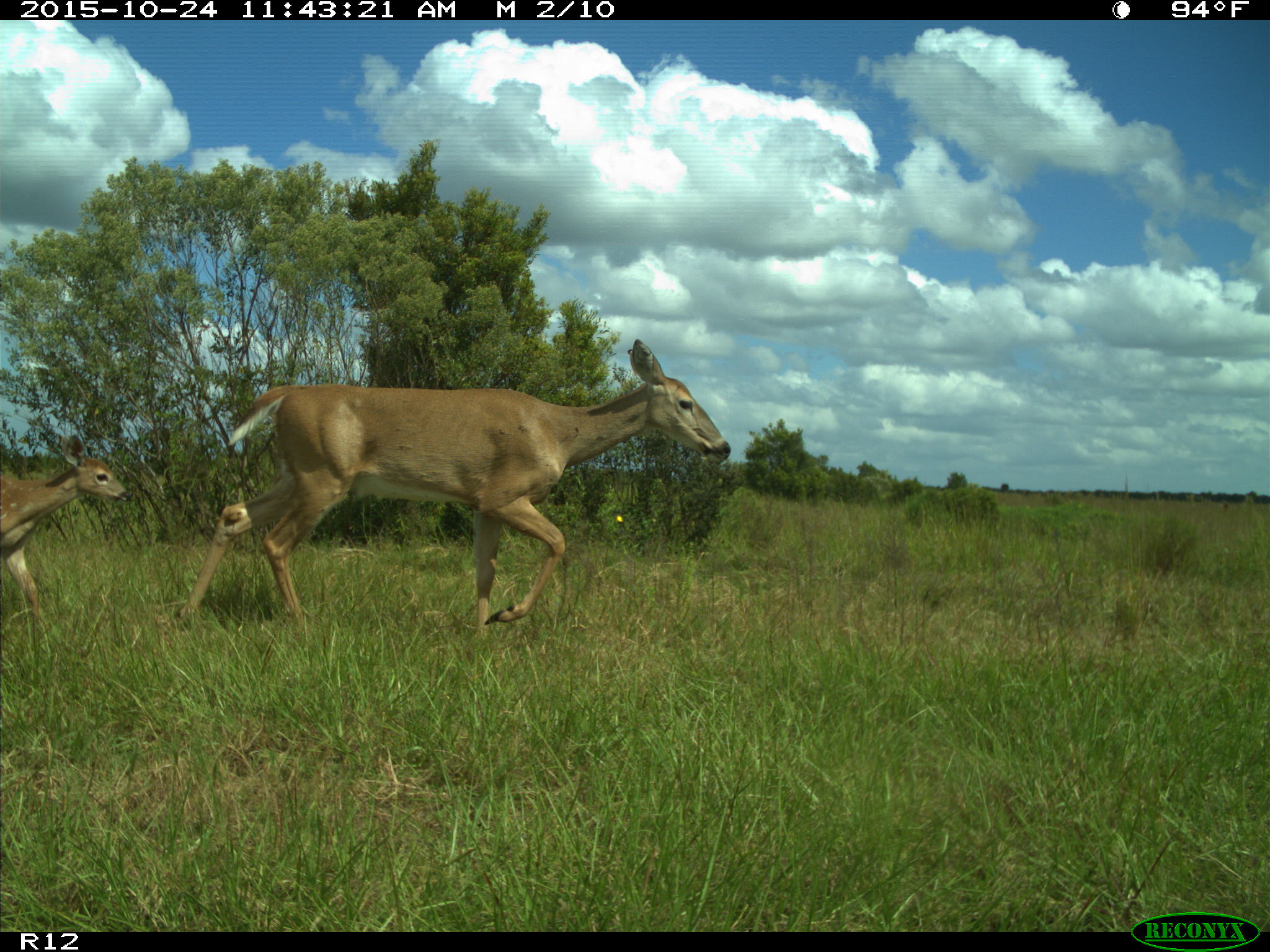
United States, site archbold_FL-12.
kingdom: Animalia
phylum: Chordata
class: Mammalia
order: Artiodactyla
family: Cervidae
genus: Odocoileus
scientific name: Odocoileus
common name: deer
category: unidentified deer